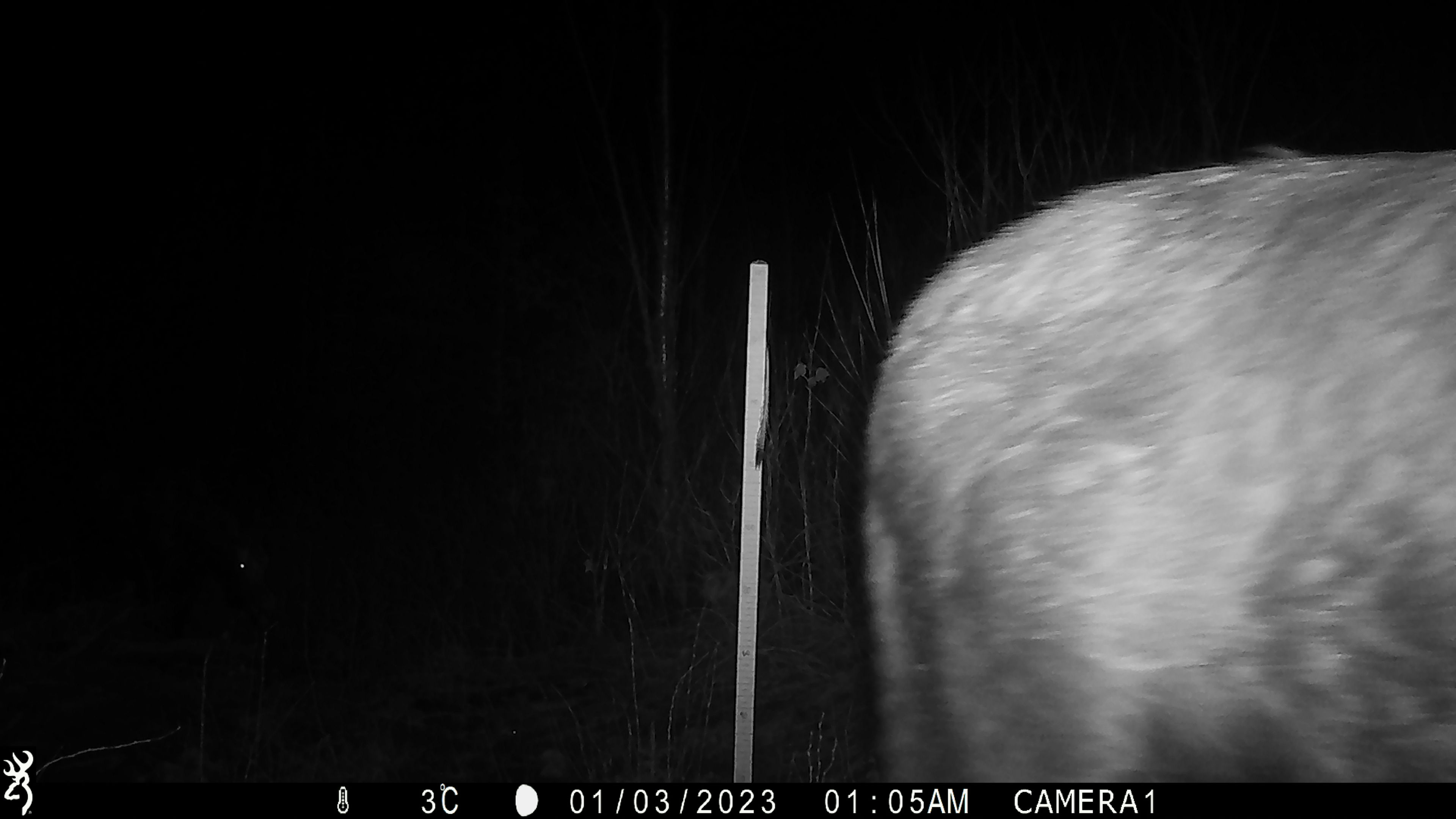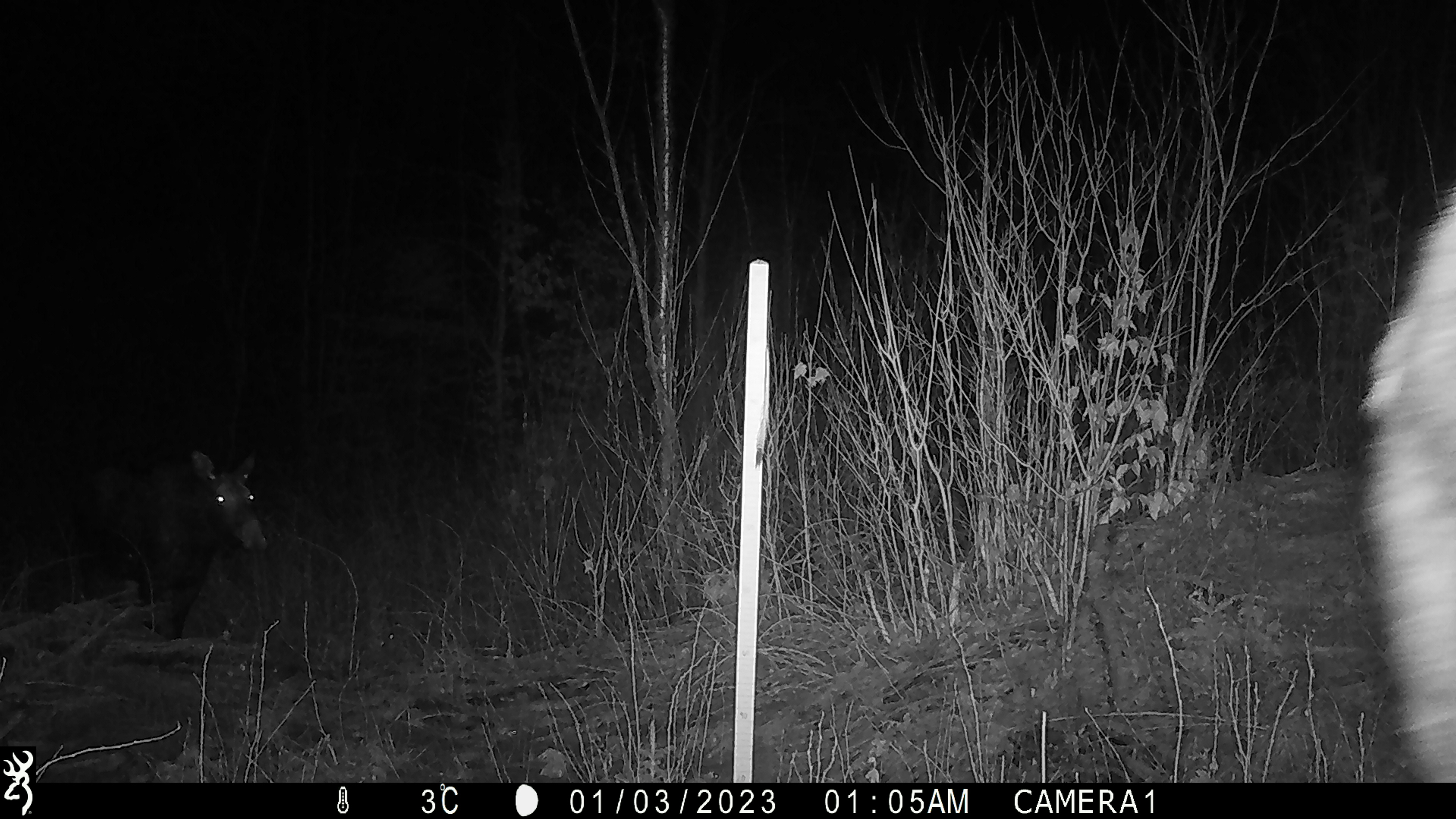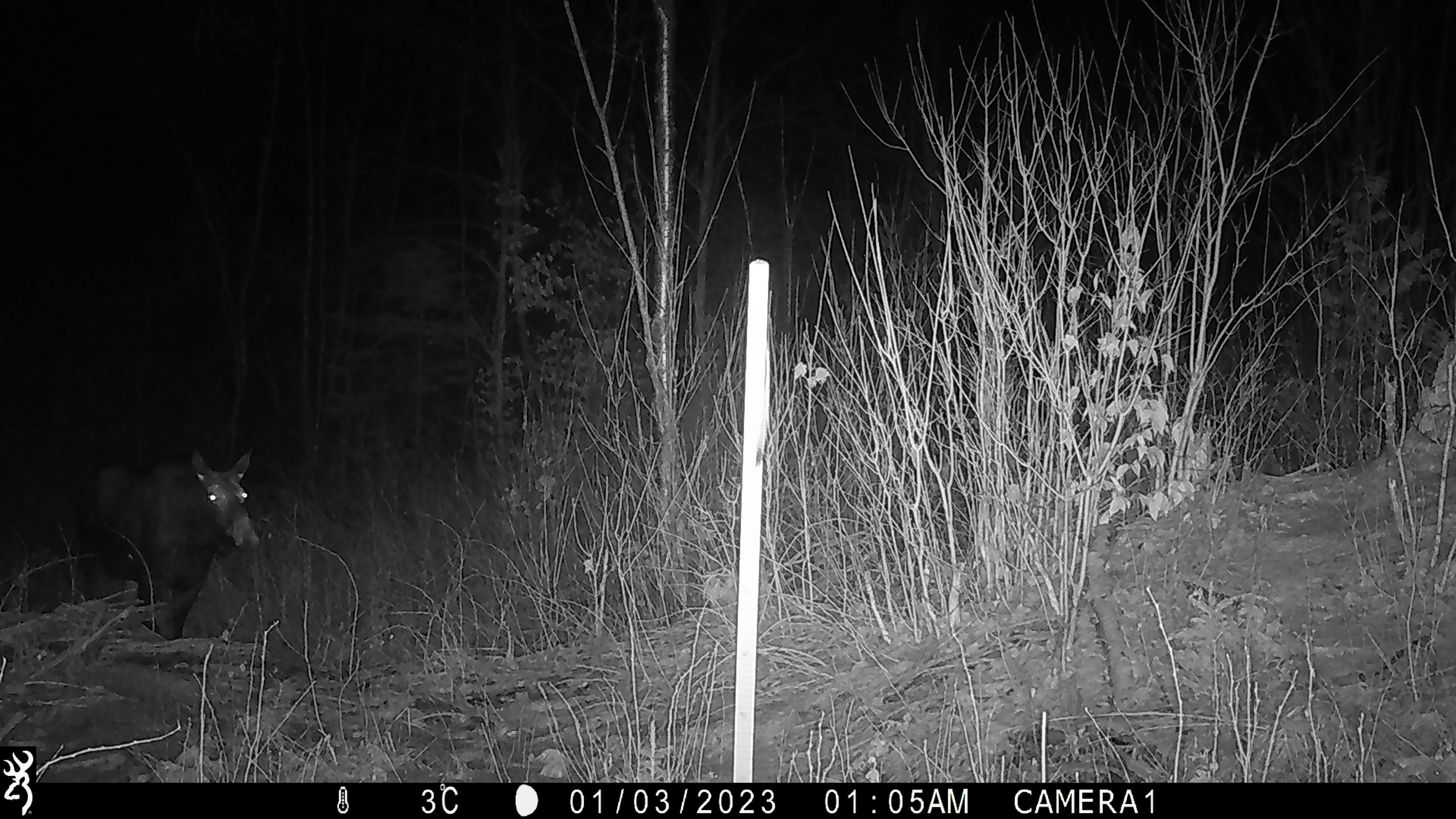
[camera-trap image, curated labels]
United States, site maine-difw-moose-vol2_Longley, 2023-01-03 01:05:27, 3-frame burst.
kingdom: Animalia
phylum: Chordata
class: Mammalia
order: Artiodactyla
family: Cervidae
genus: Alces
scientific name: Alces alces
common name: moose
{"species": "moose (Alces alces)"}